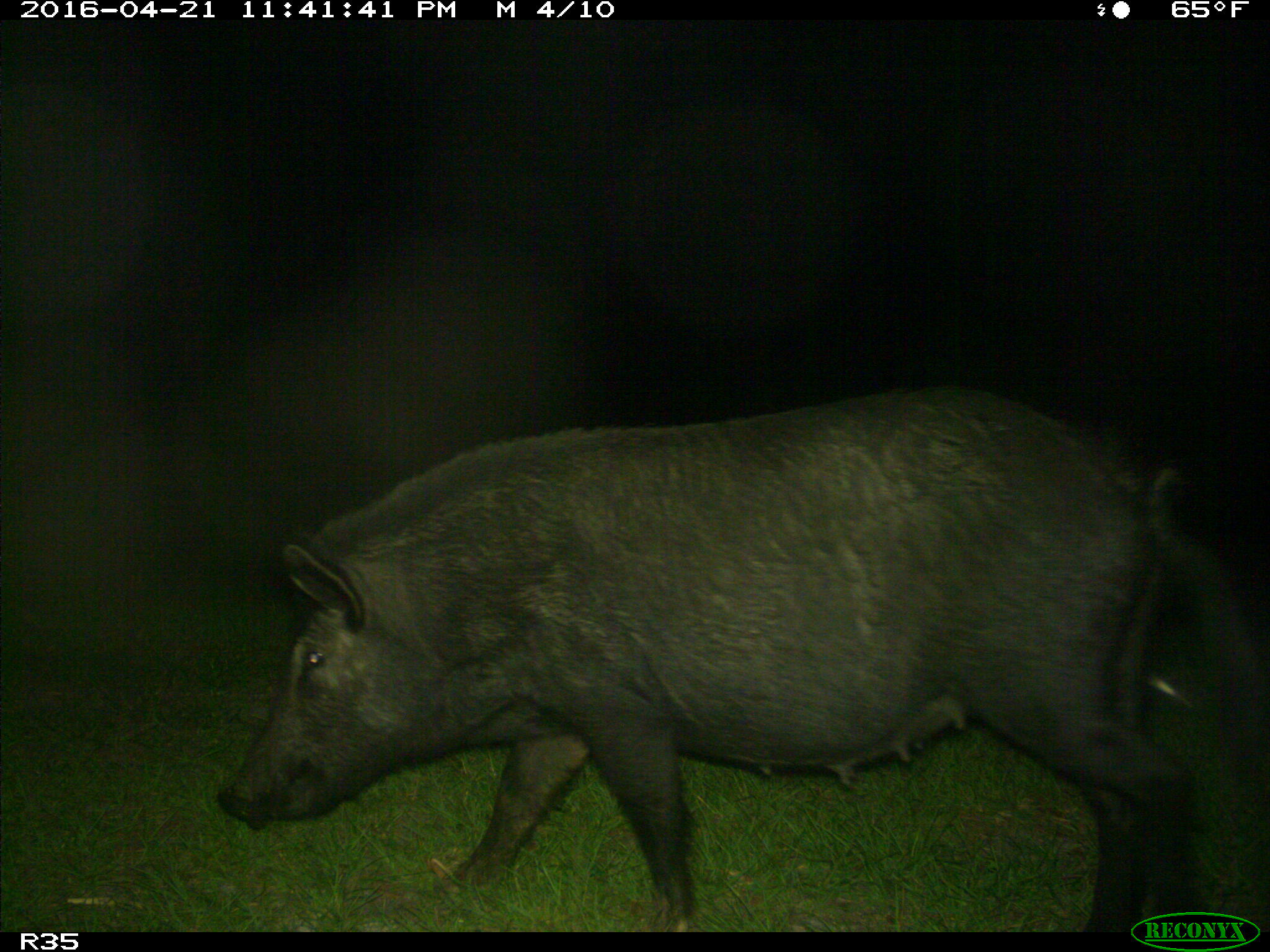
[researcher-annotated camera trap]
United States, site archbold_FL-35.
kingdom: Animalia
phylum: Chordata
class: Mammalia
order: Artiodactyla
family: Suidae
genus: Sus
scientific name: Sus scrofa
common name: wild boar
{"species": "Sus scrofa (wild boar)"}